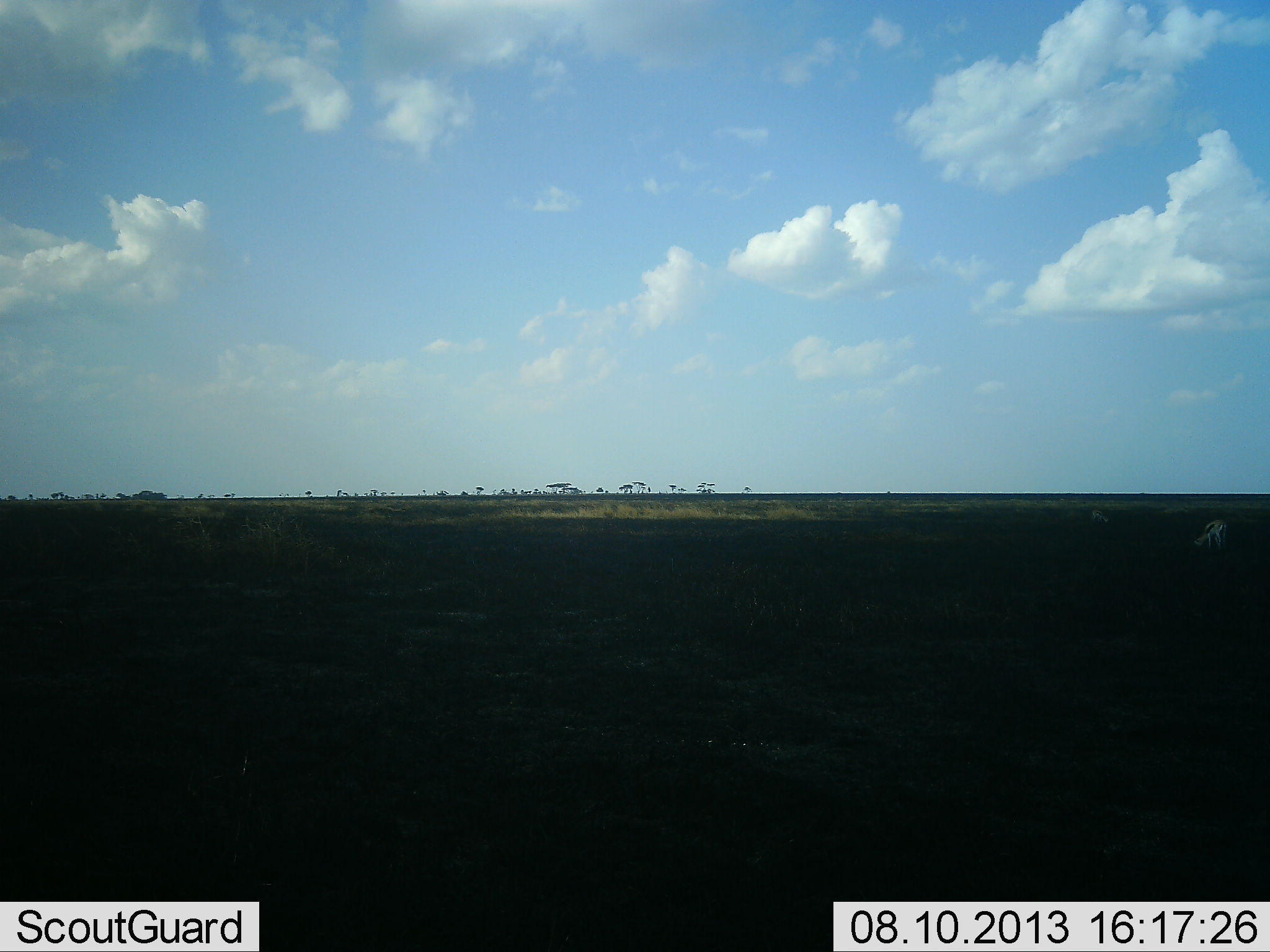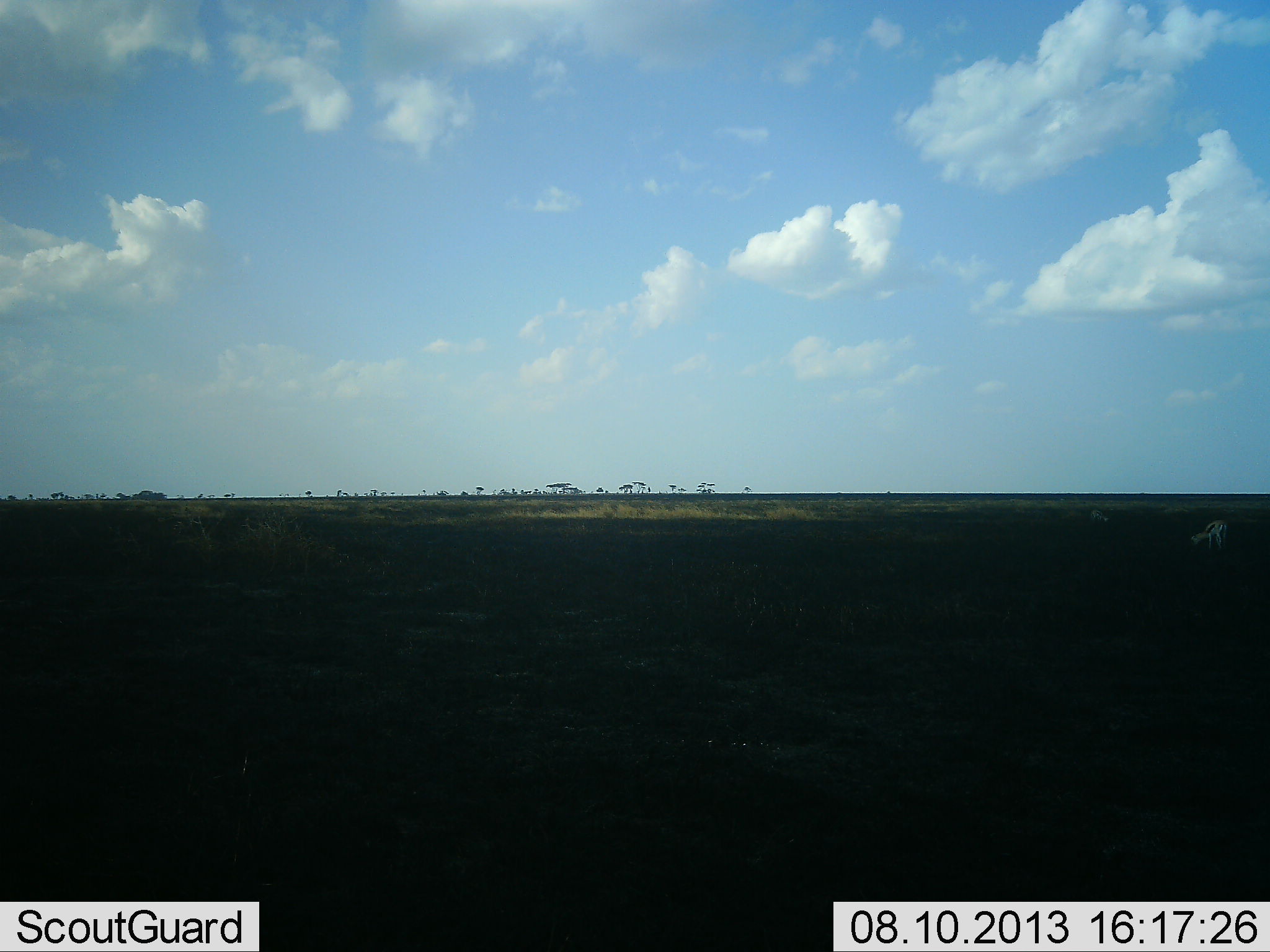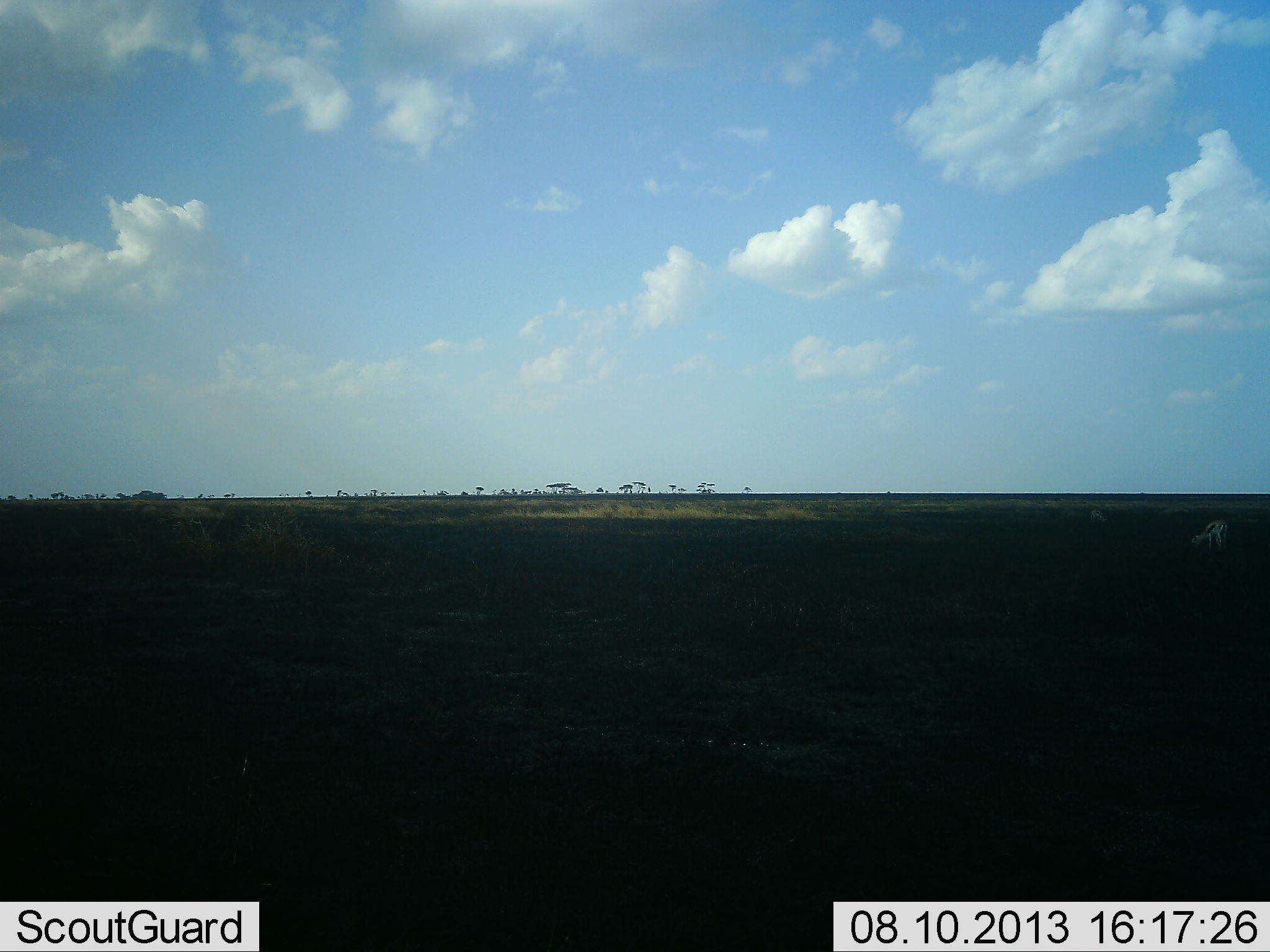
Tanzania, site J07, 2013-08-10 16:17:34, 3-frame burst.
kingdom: Animalia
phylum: Chordata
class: Mammalia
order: Artiodactyla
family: Bovidae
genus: Eudorcas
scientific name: Eudorcas thomsonii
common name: thomson's gazelle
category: gazellethomsons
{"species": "gazellethomsons (thomson's gazelle) (Eudorcas thomsonii)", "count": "2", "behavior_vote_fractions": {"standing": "37%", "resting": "0%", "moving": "5%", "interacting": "0%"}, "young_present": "0%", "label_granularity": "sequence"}